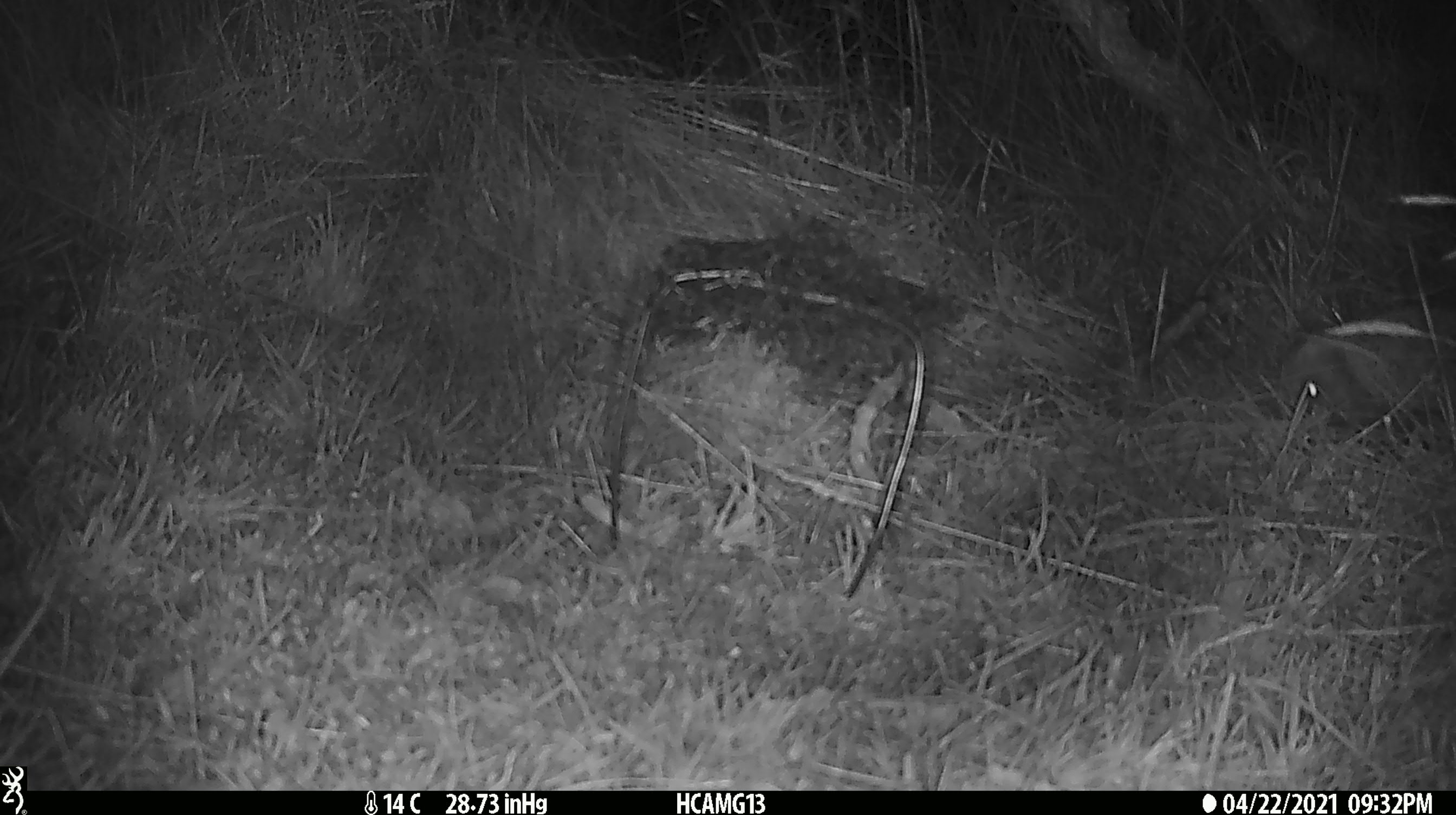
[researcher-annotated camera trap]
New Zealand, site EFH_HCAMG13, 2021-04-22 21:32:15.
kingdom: Animalia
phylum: Chordata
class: Mammalia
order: Eulipotyphla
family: Erinaceidae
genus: Erinaceus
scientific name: Erinaceus europaeus europaeus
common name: european hedgehog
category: hedgehog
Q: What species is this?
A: Hedgehog (european hedgehog) (Erinaceus europaeus europaeus).